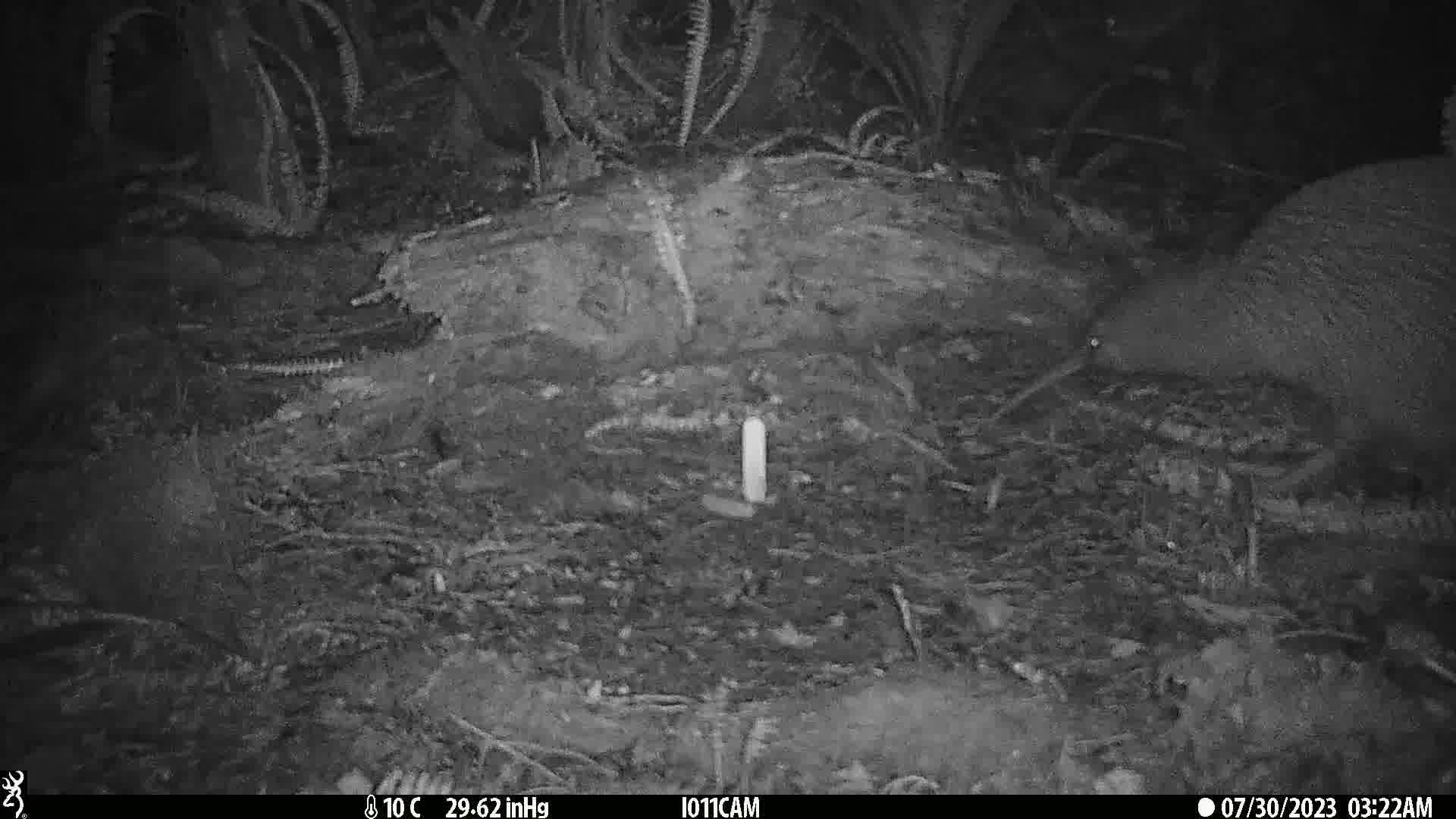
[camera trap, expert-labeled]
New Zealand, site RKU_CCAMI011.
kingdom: Animalia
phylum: Chordata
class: Aves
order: Apterygiformes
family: Apterygidae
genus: Apteryx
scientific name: Apteryx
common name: kiwi